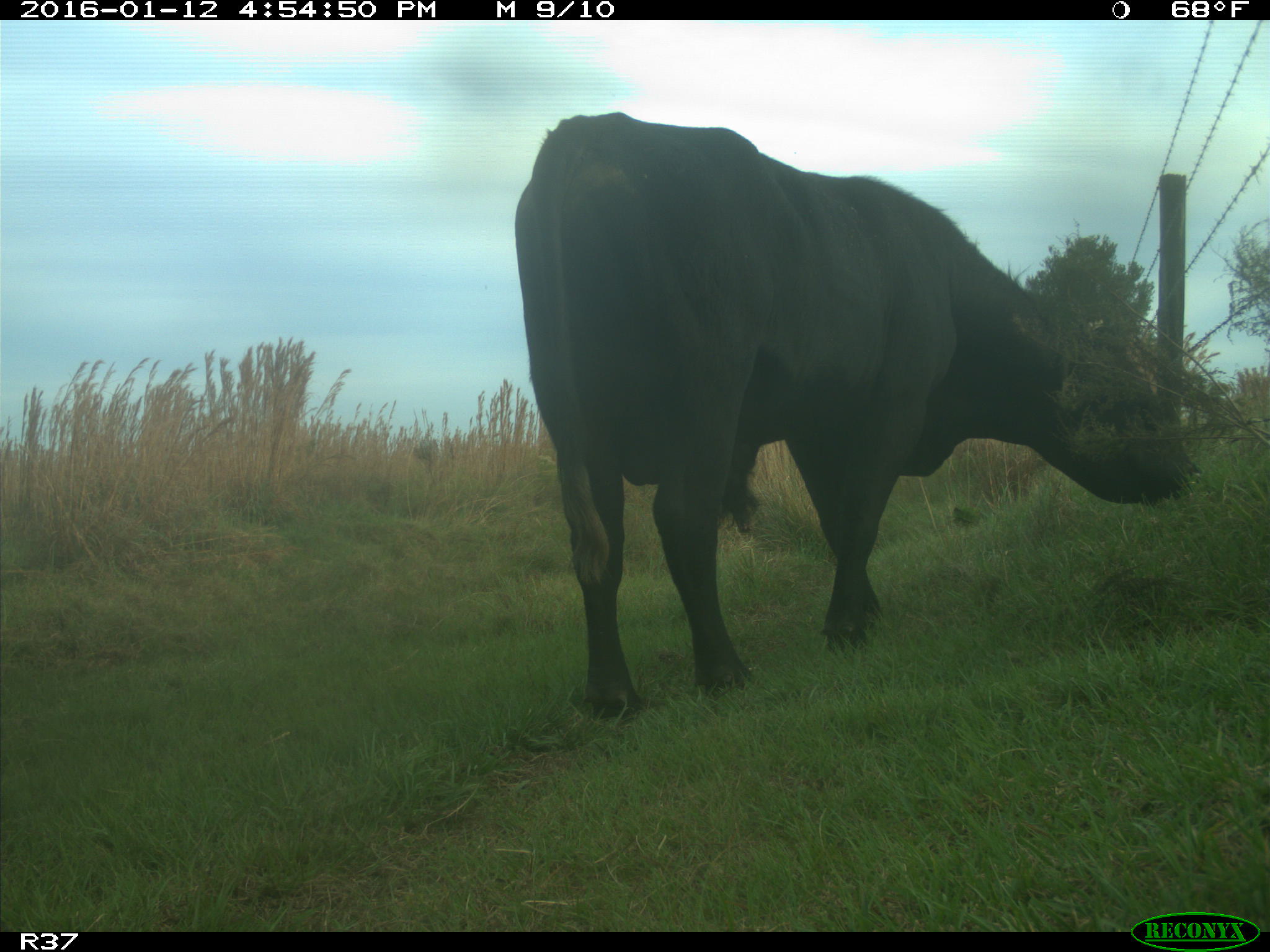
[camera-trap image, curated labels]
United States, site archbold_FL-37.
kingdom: Animalia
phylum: Chordata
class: Mammalia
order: Artiodactyla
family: Bovidae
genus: Bos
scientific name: Bos taurus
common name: domestic cow